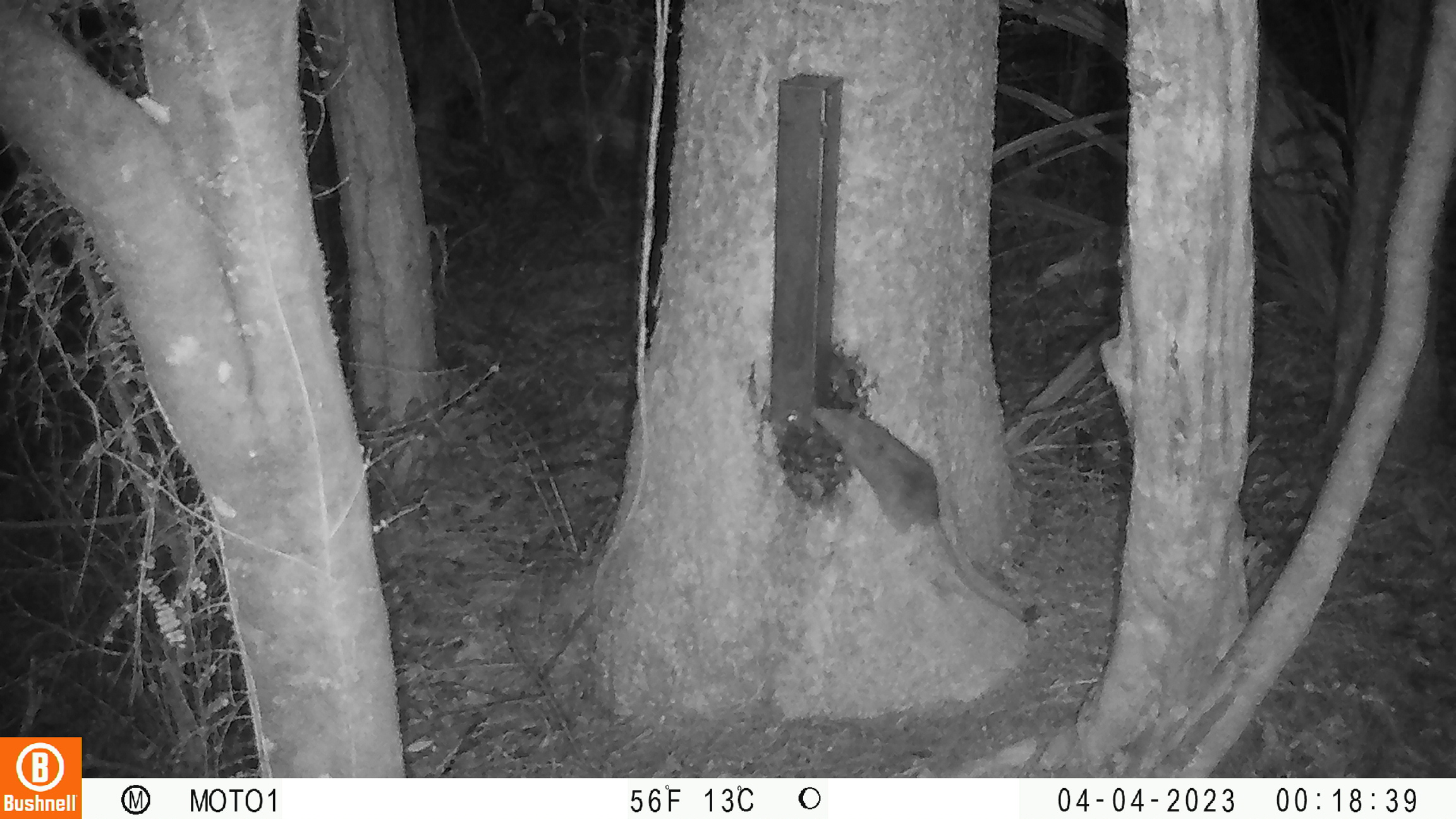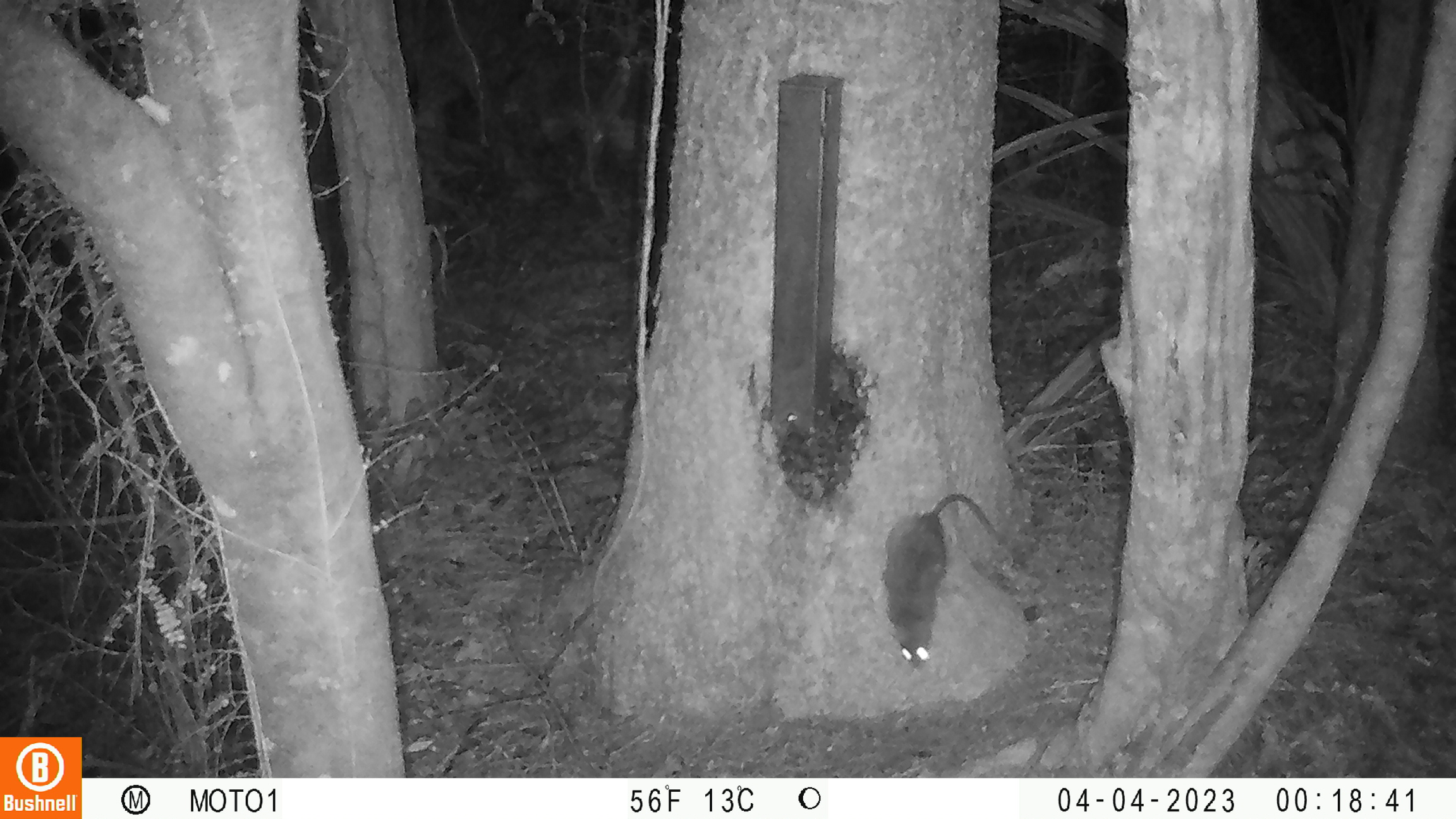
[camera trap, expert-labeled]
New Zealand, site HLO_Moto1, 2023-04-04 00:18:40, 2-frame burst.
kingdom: Animalia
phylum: Chordata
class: Mammalia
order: Rodentia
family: Muridae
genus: Rattus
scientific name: Rattus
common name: rat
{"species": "rat (Rattus)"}